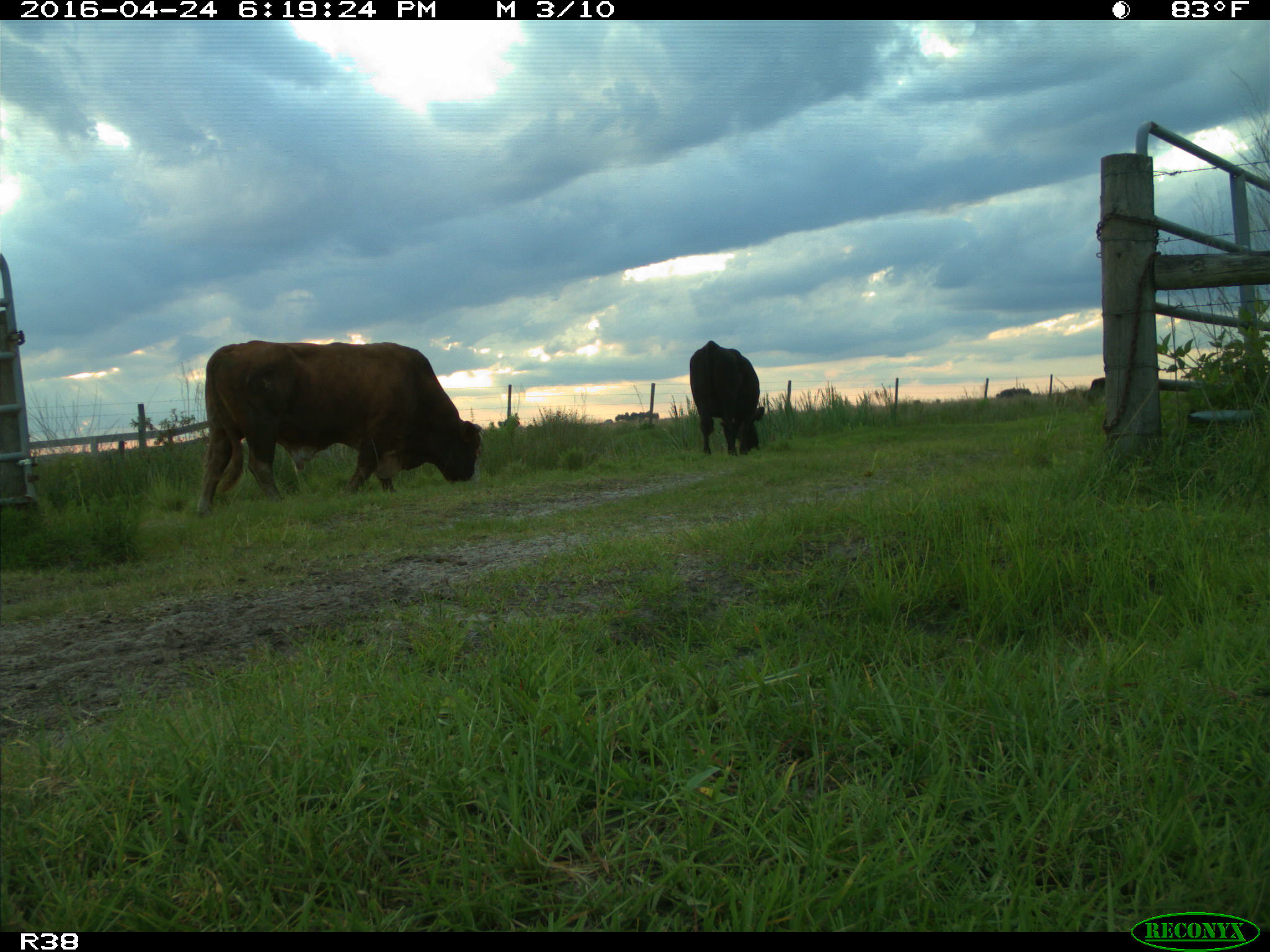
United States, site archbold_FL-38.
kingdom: Animalia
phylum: Chordata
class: Mammalia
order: Artiodactyla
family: Bovidae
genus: Bos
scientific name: Bos taurus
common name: domestic cow